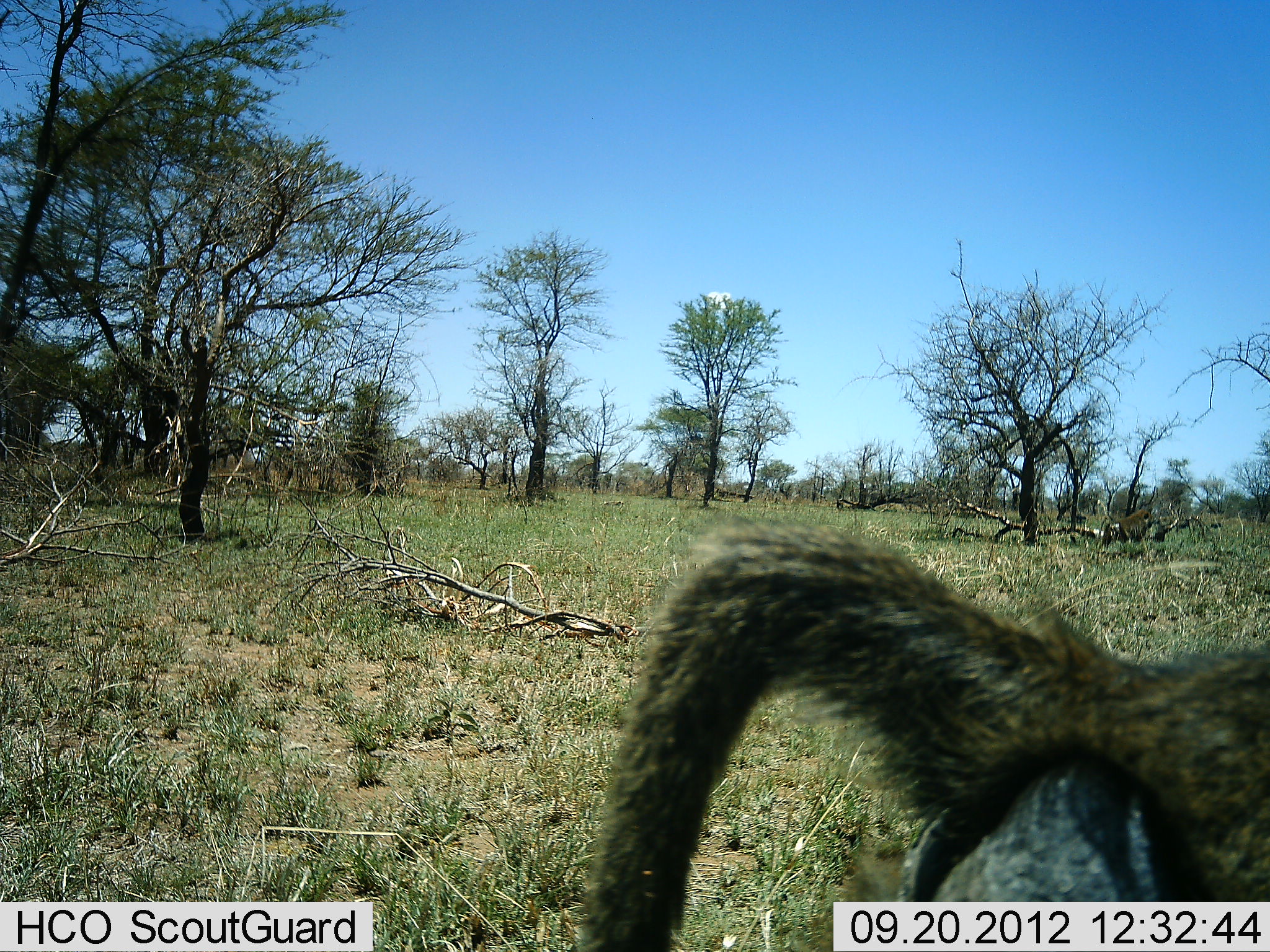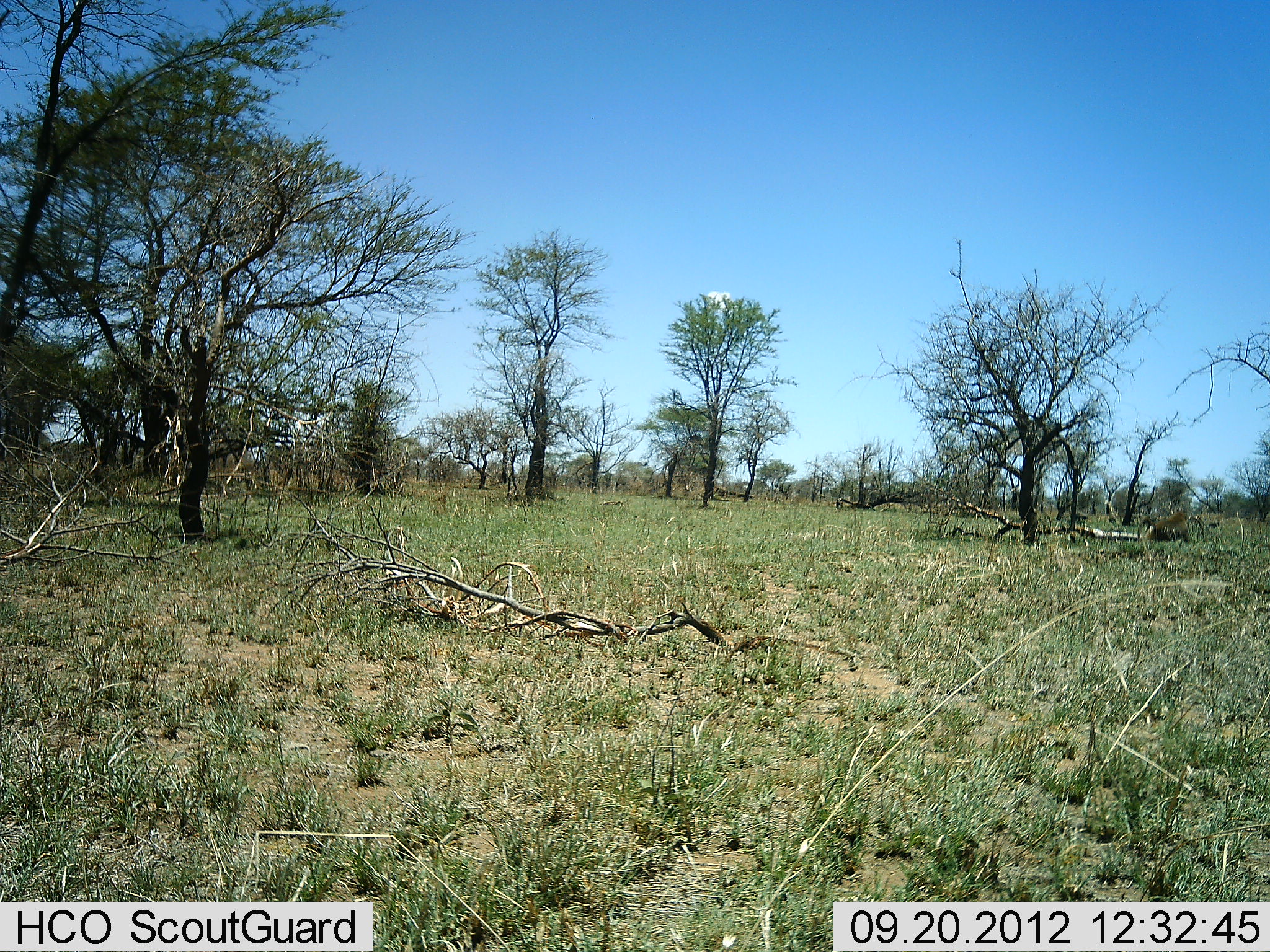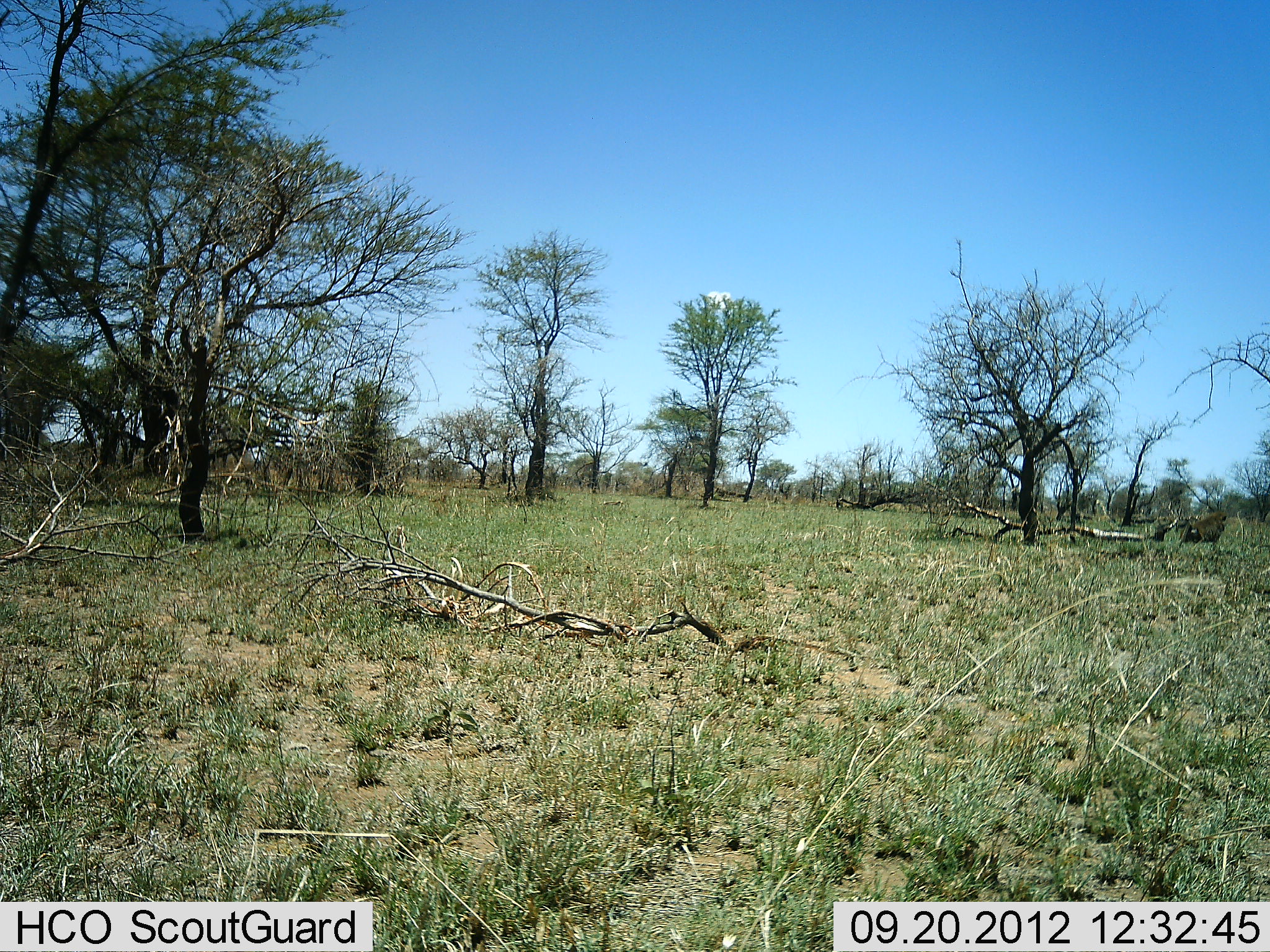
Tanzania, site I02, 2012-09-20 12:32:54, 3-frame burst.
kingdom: Animalia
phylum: Chordata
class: Mammalia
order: Primates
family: Cercopithecidae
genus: Papio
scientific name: Papio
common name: baboon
Baboon (Papio), count 2. Behavior (volunteer vote fractions): standing 0%, resting 0%, moving 100%, interacting 0%. Young present (vote fraction): 0%. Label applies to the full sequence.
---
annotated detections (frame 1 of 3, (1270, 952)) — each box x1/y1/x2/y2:
animal: 642/515/1269/695; 1095/508/1157/553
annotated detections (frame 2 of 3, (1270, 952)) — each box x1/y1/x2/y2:
animal: 1137/510/1192/557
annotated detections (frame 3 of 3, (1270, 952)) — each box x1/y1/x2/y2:
animal: 1180/513/1233/546